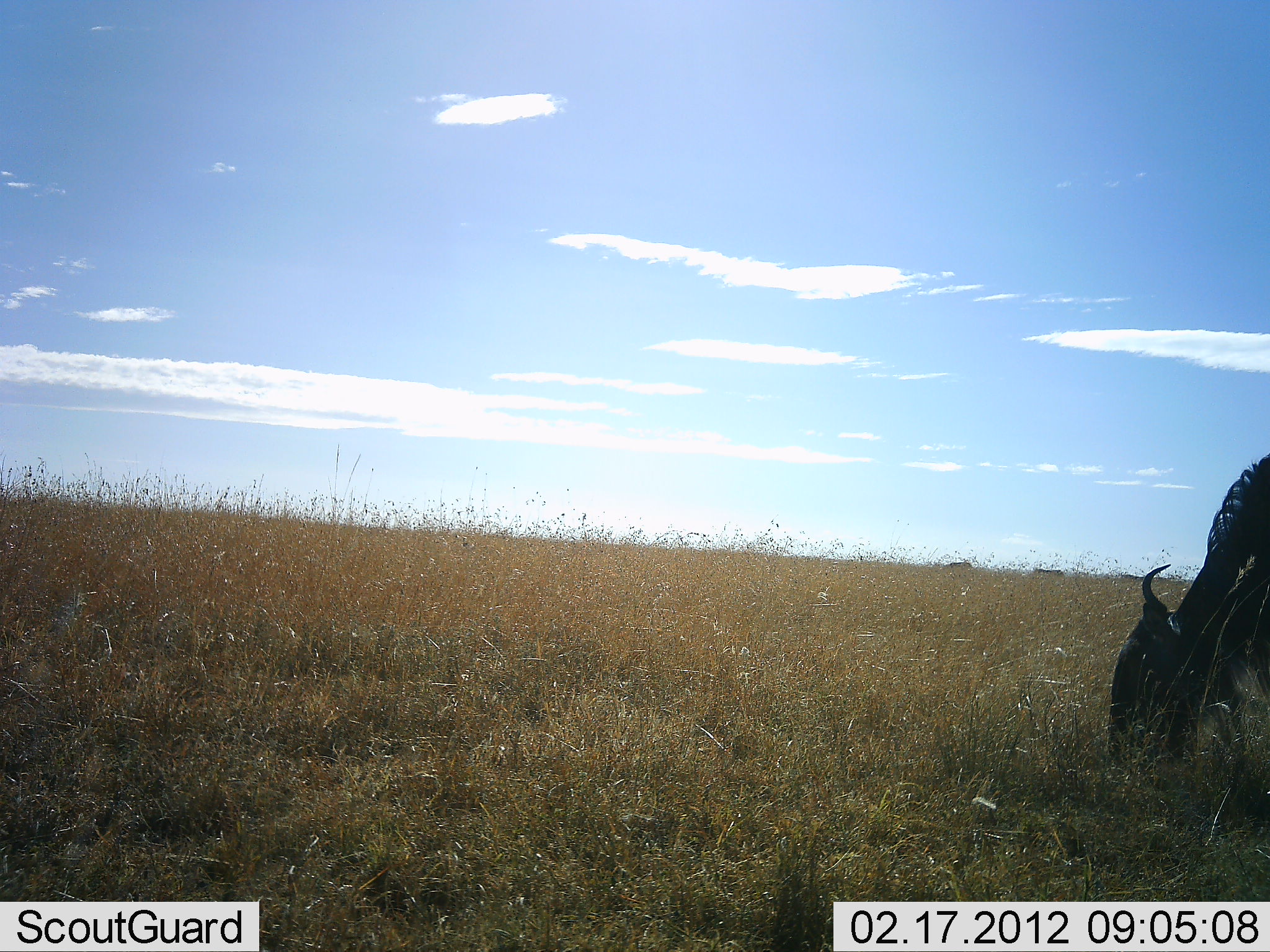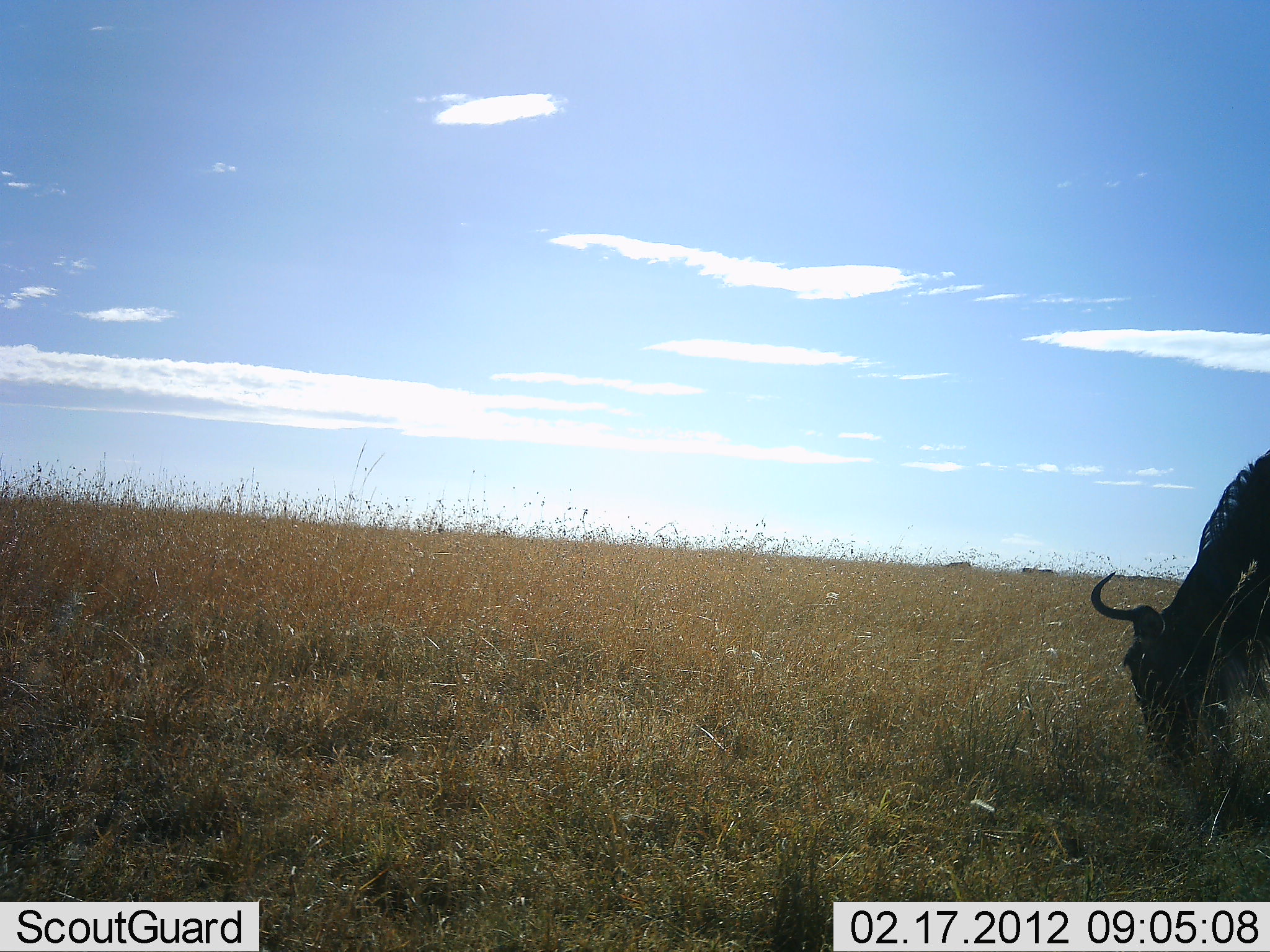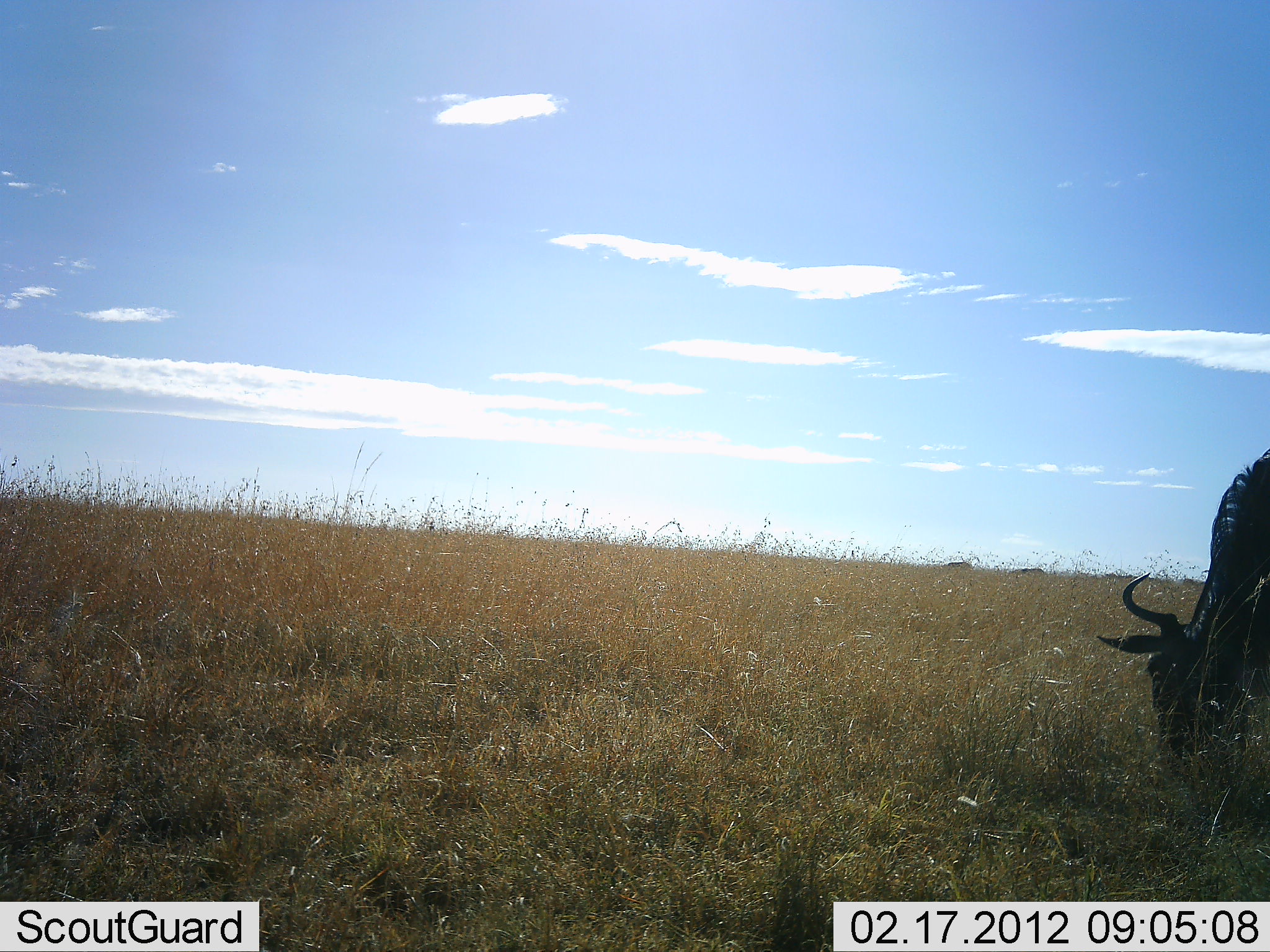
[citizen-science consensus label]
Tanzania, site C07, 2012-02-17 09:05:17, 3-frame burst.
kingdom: Animalia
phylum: Chordata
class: Mammalia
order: Artiodactyla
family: Bovidae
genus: Connochaetes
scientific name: Connochaetes taurinus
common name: blue wildebeest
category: wildebeest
Wildebeest (blue wildebeest) (Connochaetes taurinus), count 1. Behavior (volunteer vote fractions): standing 29%, resting 0%, moving 6%, interacting 0%. Young present (vote fraction): 0%. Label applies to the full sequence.